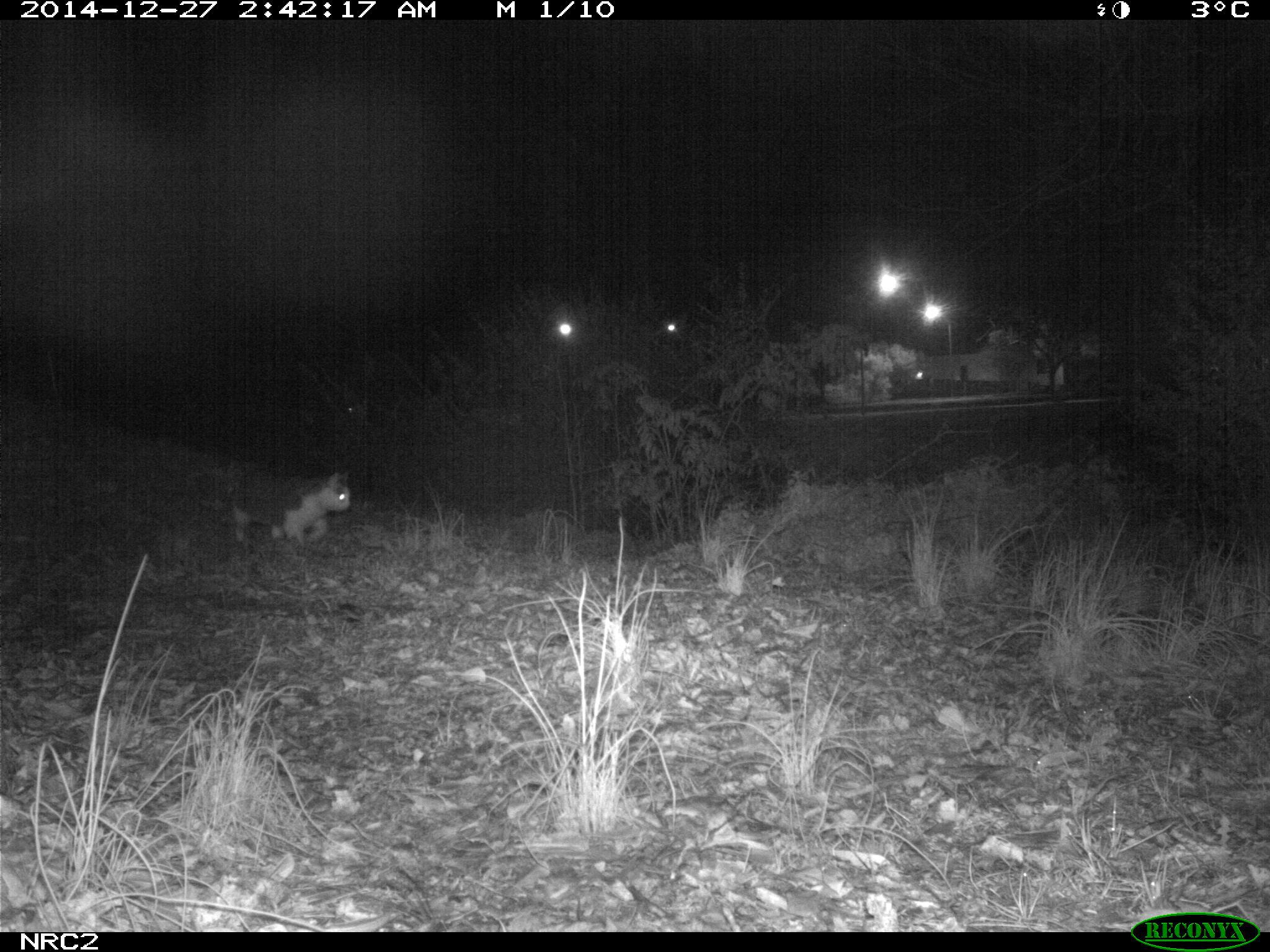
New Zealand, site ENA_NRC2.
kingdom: Animalia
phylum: Chordata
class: Mammalia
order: Carnivora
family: Felidae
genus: Felis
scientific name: Felis catus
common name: domestic cat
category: cat